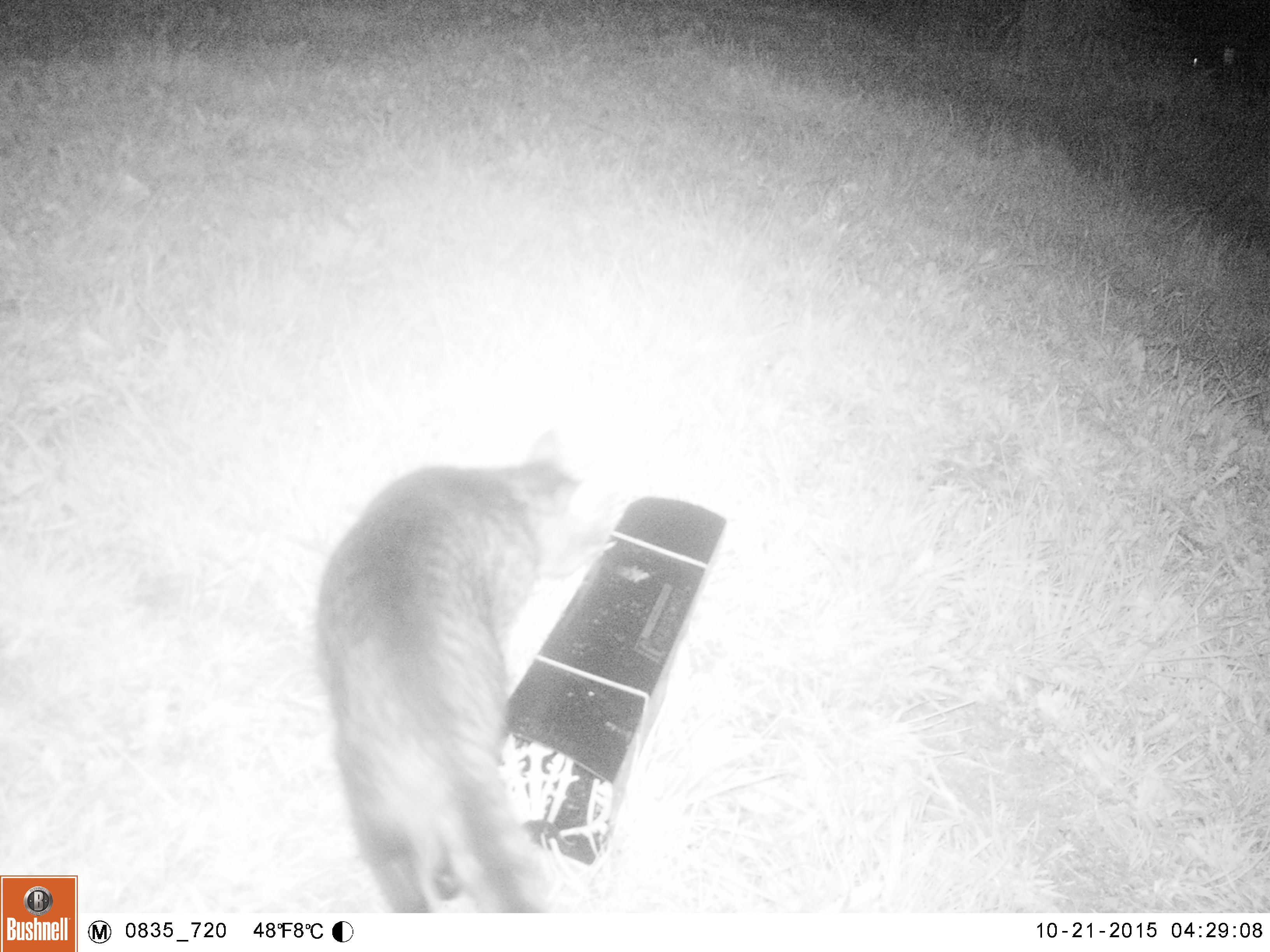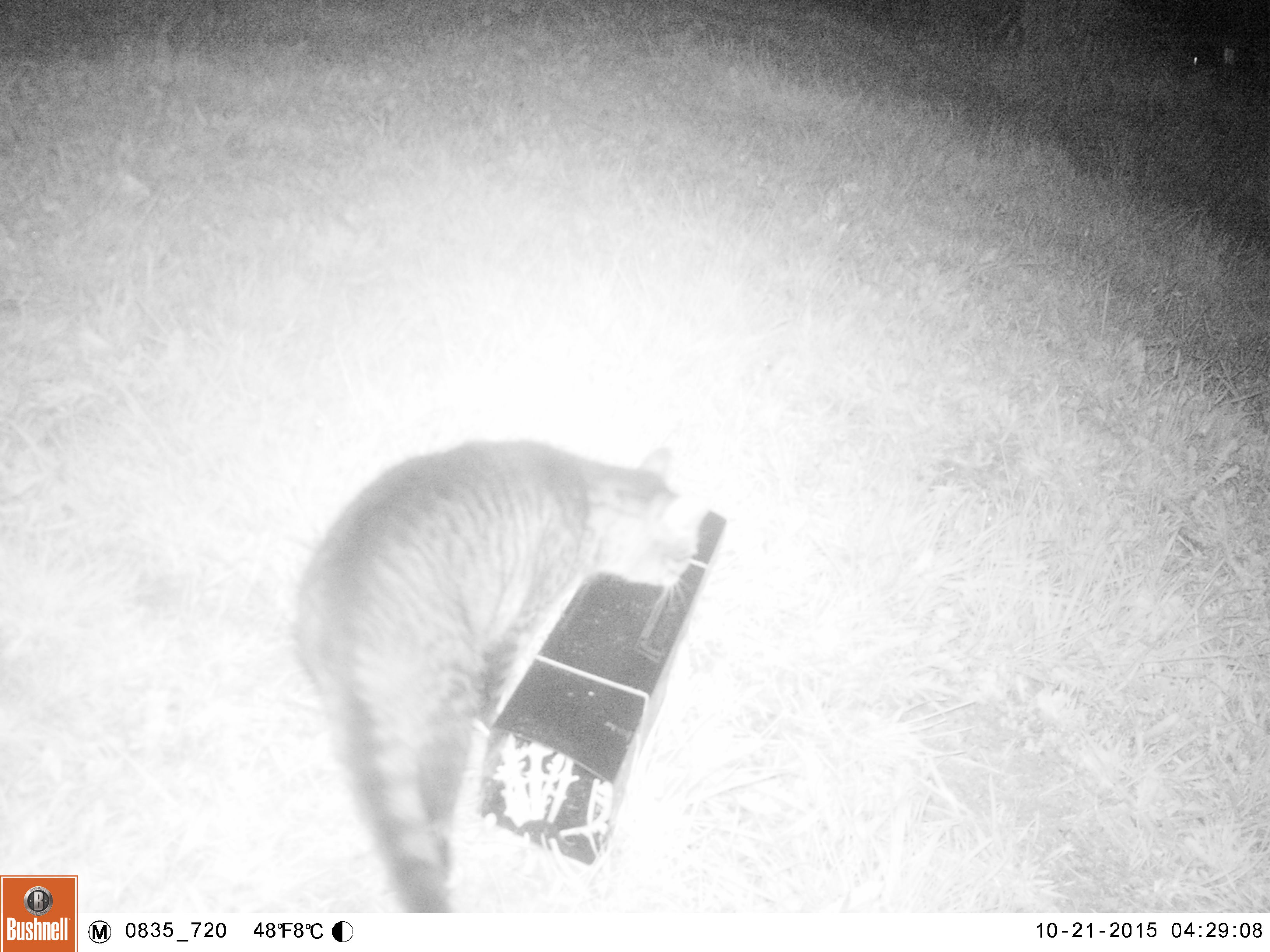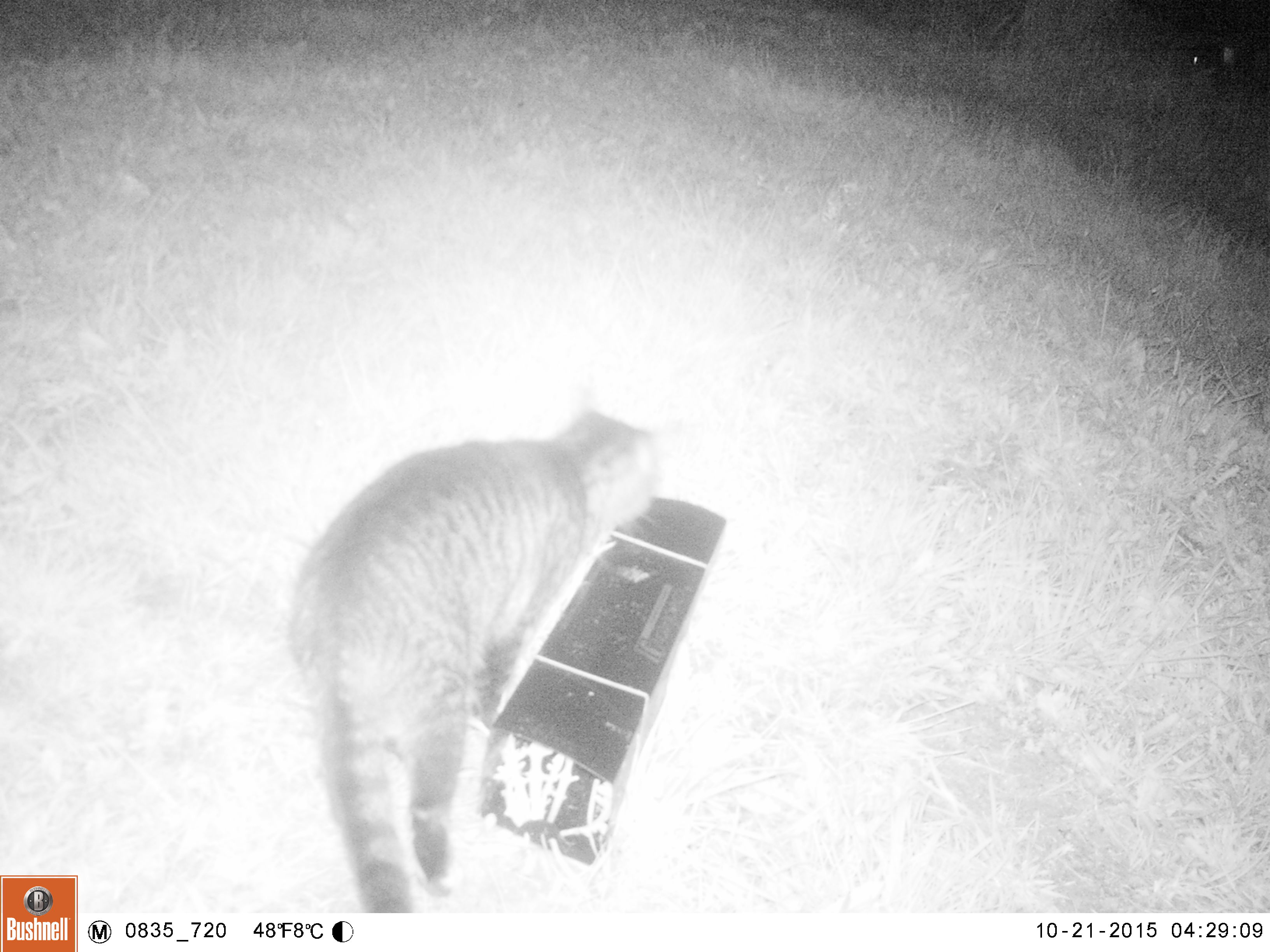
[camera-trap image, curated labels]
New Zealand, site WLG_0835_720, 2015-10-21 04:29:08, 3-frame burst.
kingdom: Animalia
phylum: Chordata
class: Mammalia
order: Carnivora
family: Felidae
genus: Felis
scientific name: Felis catus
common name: domestic cat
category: cat